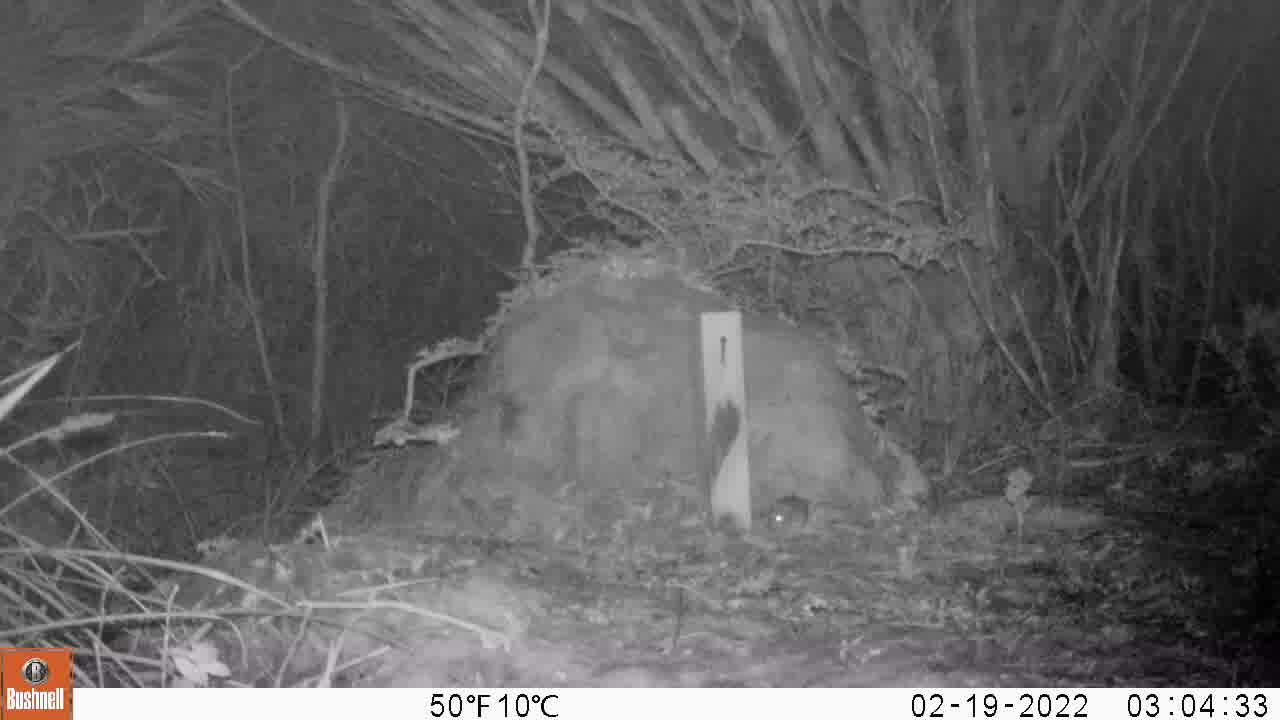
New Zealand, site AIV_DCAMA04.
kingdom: Animalia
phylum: Chordata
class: Mammalia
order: Rodentia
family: Muridae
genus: Mus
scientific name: Mus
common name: mouse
Mouse (Mus).